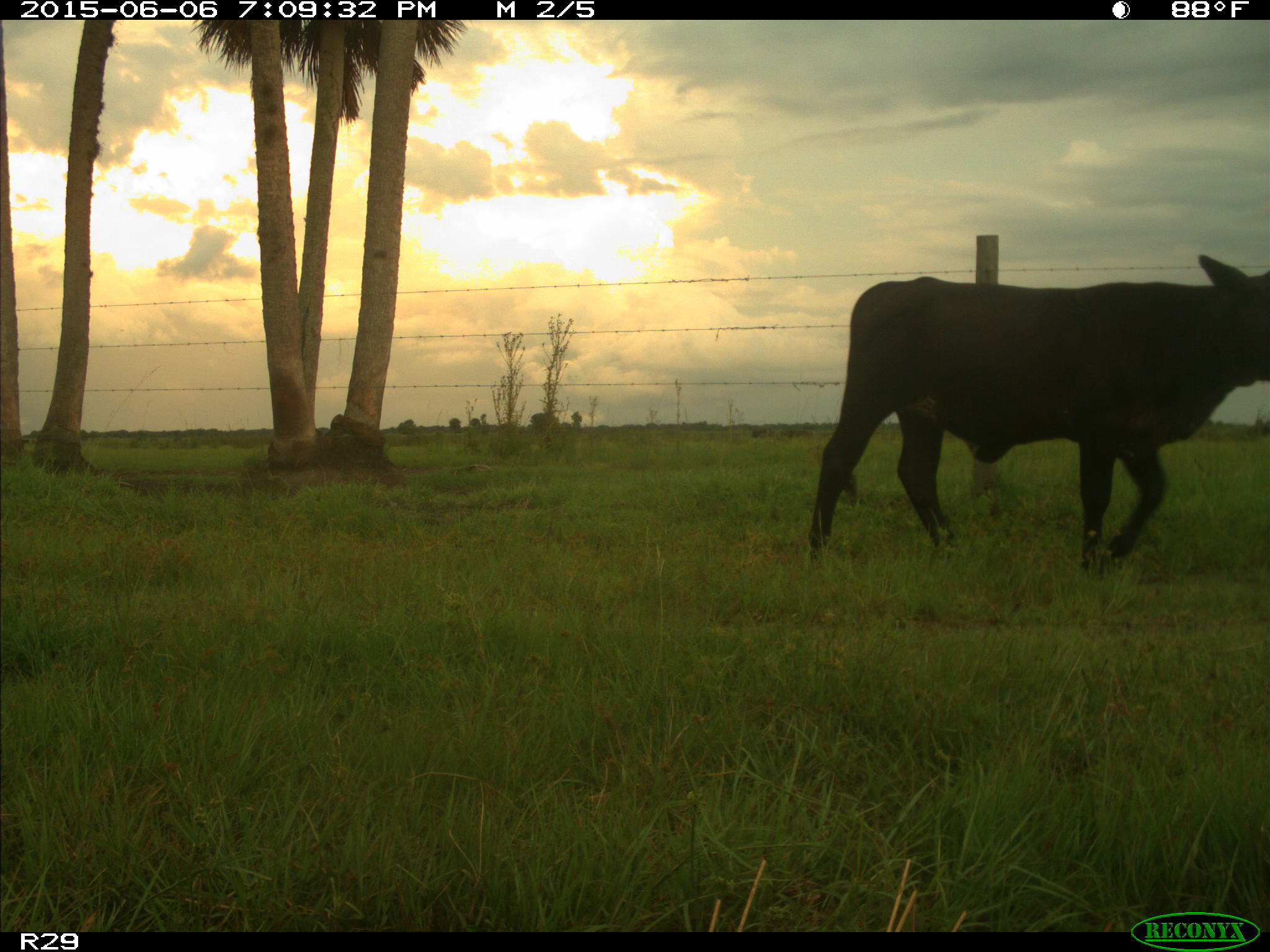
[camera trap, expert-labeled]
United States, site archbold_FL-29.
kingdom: Animalia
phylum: Chordata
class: Mammalia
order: Artiodactyla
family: Bovidae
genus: Bos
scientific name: Bos taurus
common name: domestic cow